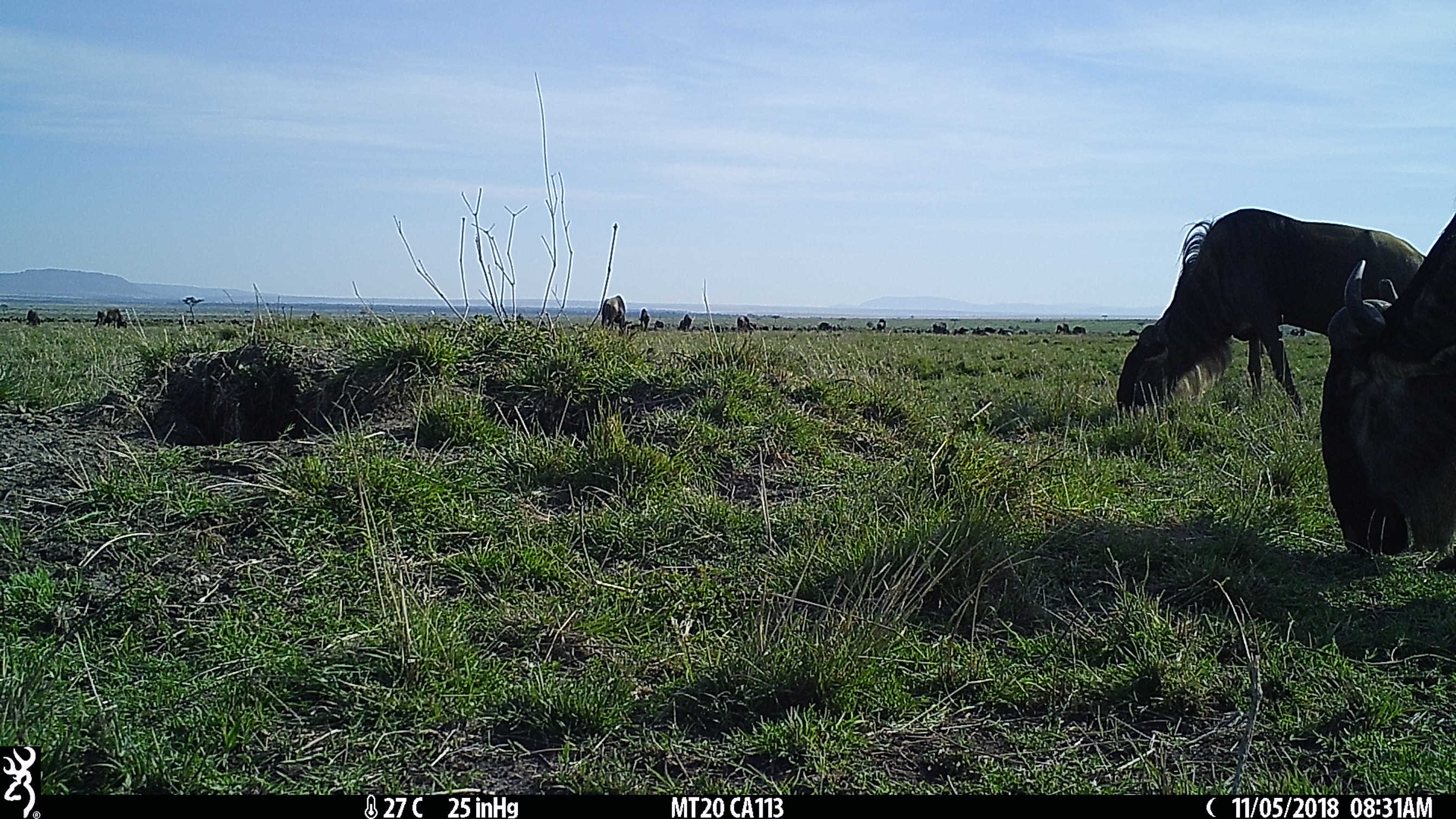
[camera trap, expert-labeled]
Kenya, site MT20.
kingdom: Animalia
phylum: Chordata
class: Mammalia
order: Artiodactyla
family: Bovidae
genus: Connochaetes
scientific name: Connochaetes taurinus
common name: blue wildebeest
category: wildebeest